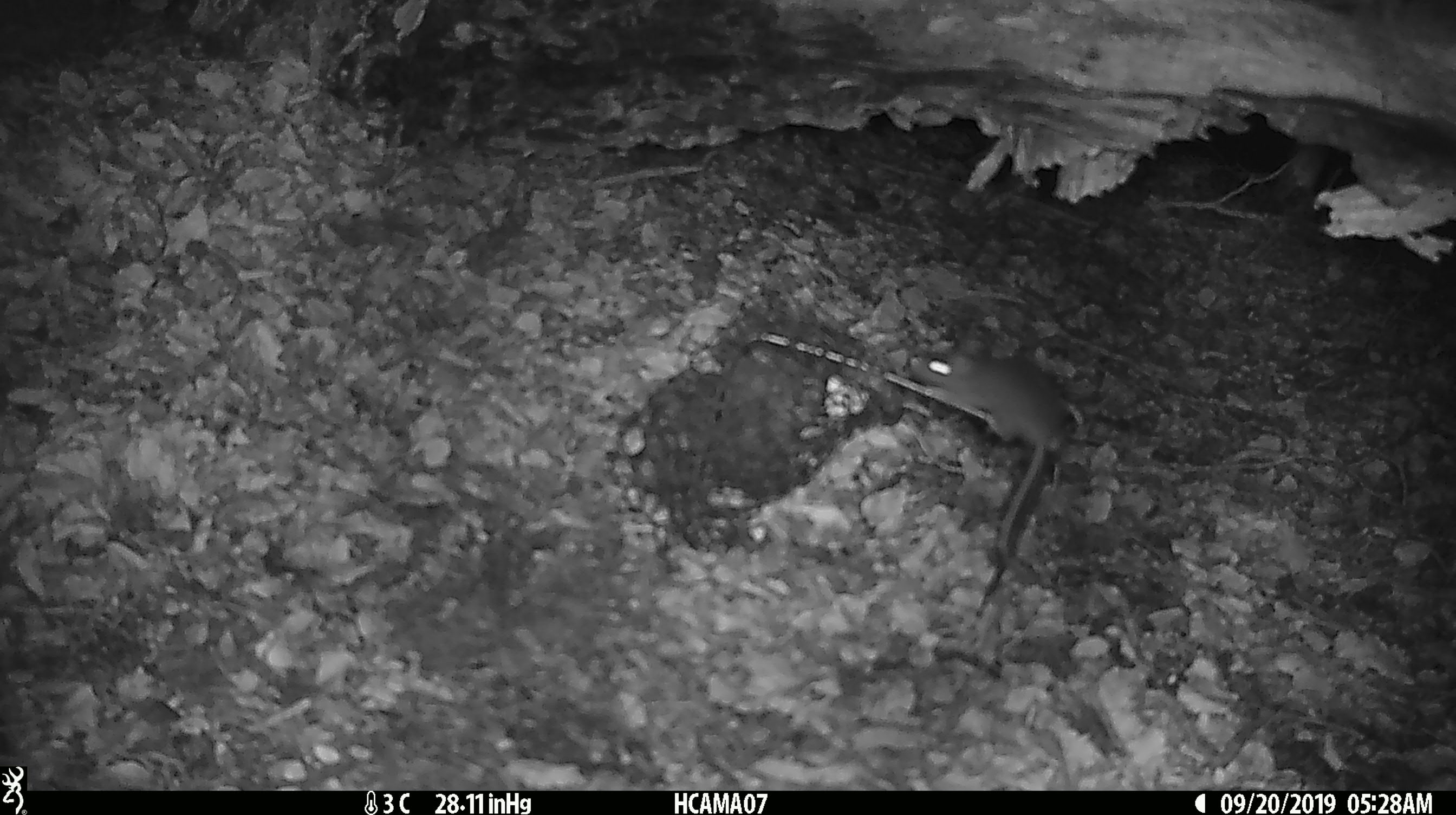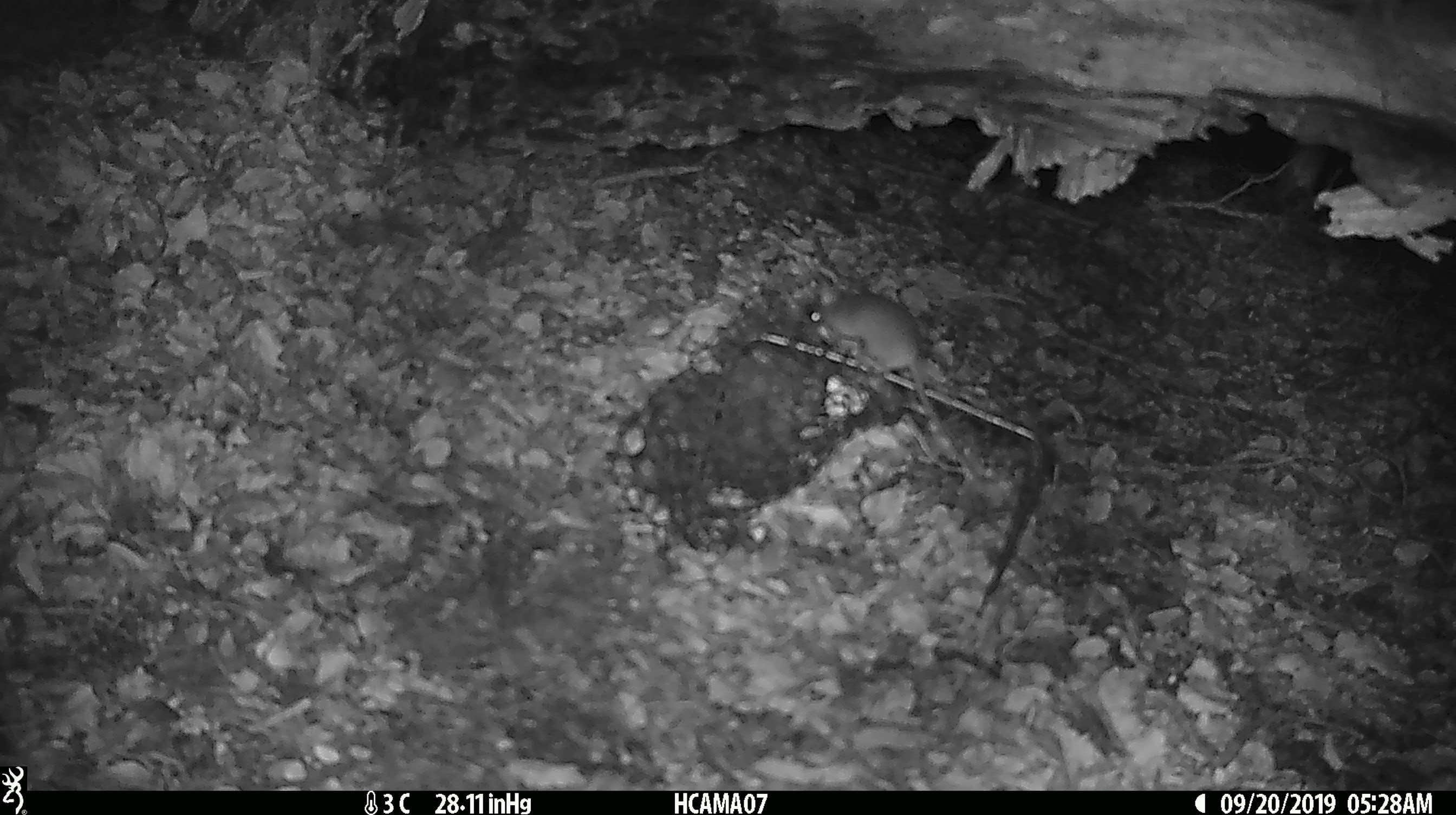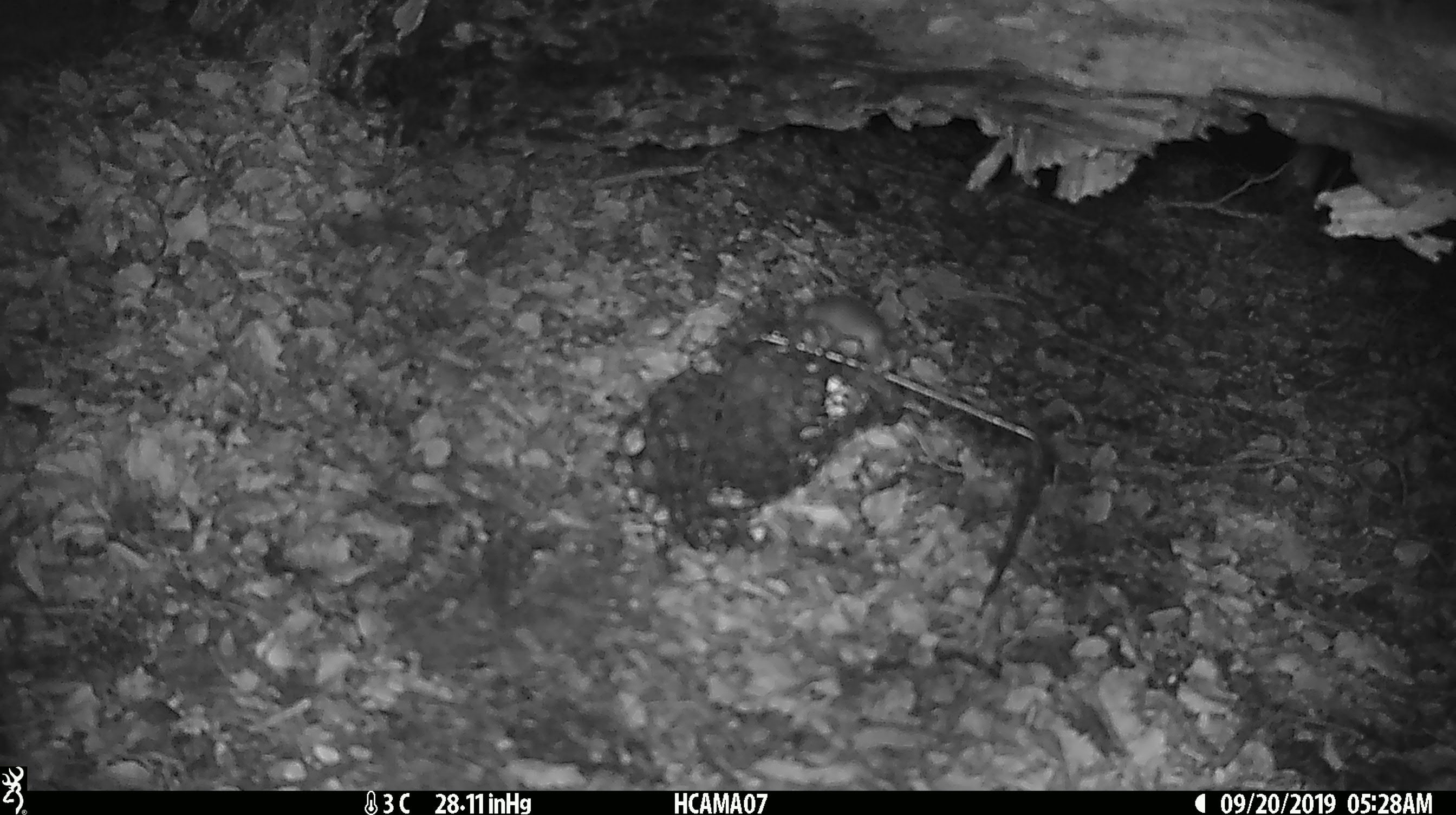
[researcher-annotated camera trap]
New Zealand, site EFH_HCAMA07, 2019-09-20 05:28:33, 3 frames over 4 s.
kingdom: Animalia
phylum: Chordata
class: Mammalia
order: Rodentia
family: Muridae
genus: Mus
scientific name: Mus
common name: mouse